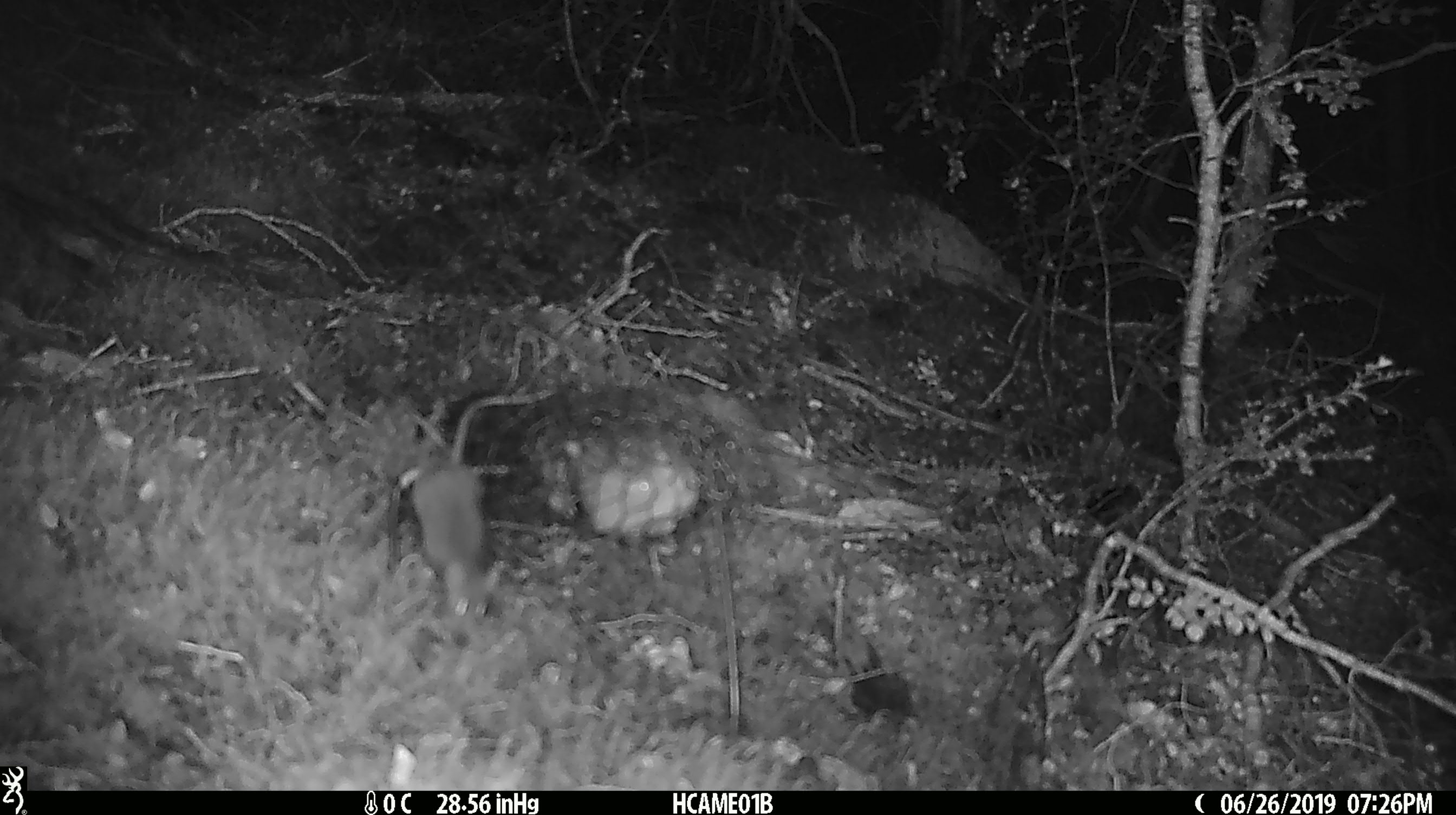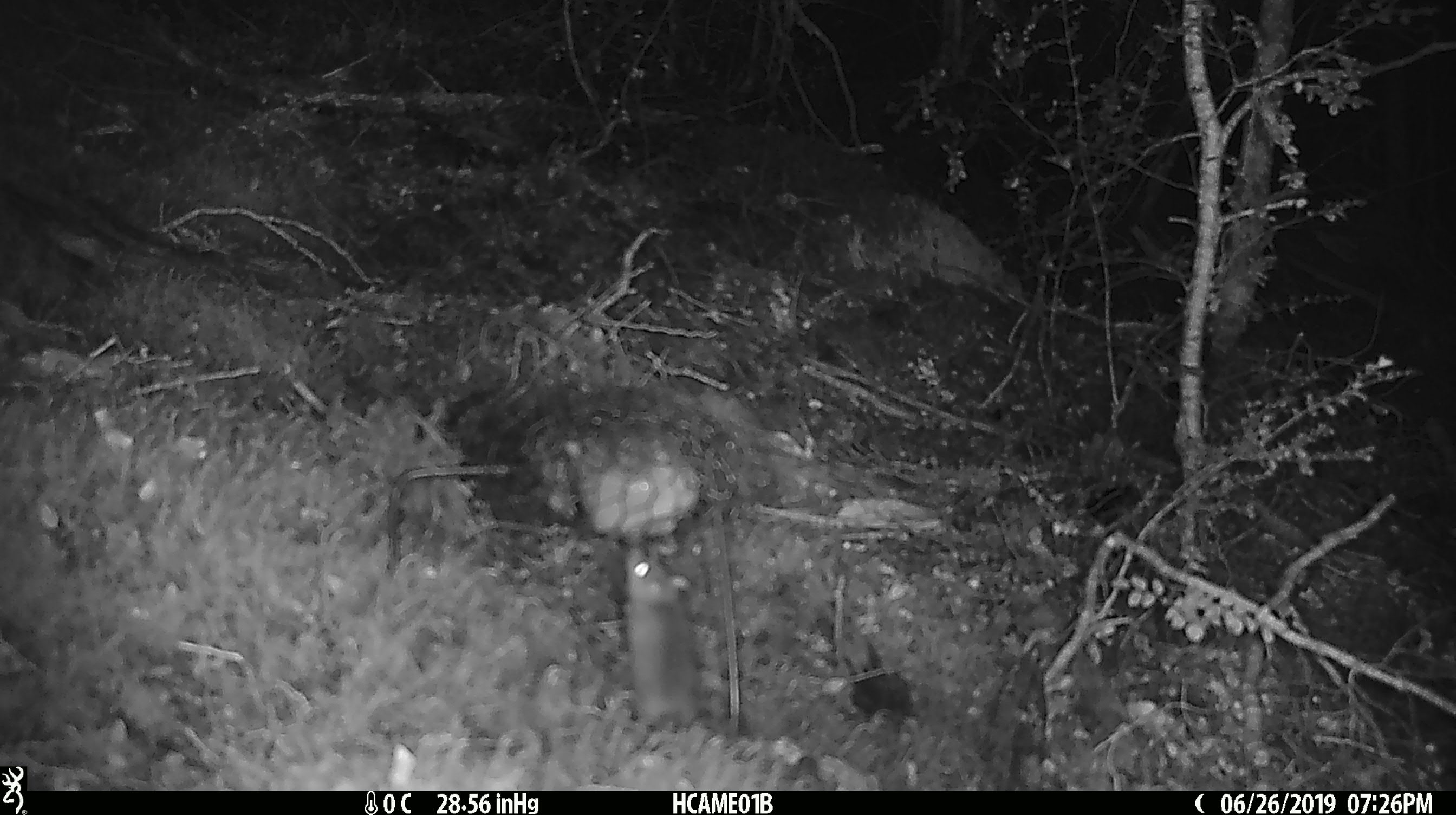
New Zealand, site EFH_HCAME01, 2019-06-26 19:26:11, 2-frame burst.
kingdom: Animalia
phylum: Chordata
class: Mammalia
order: Rodentia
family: Muridae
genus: Mus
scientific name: Mus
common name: mouse